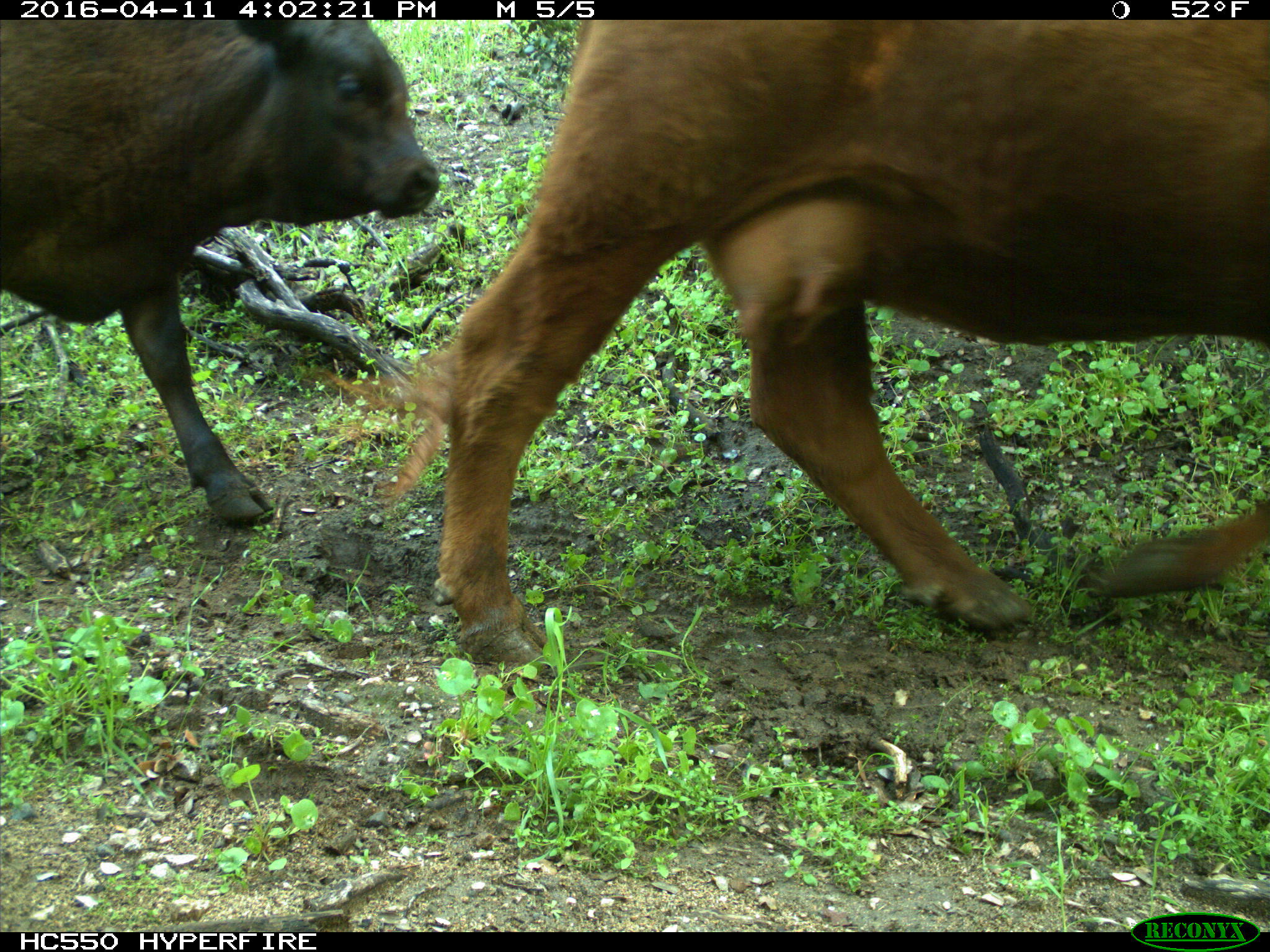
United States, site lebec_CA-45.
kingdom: Animalia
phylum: Chordata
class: Mammalia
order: Artiodactyla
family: Bovidae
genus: Bos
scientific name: Bos taurus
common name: domestic cow